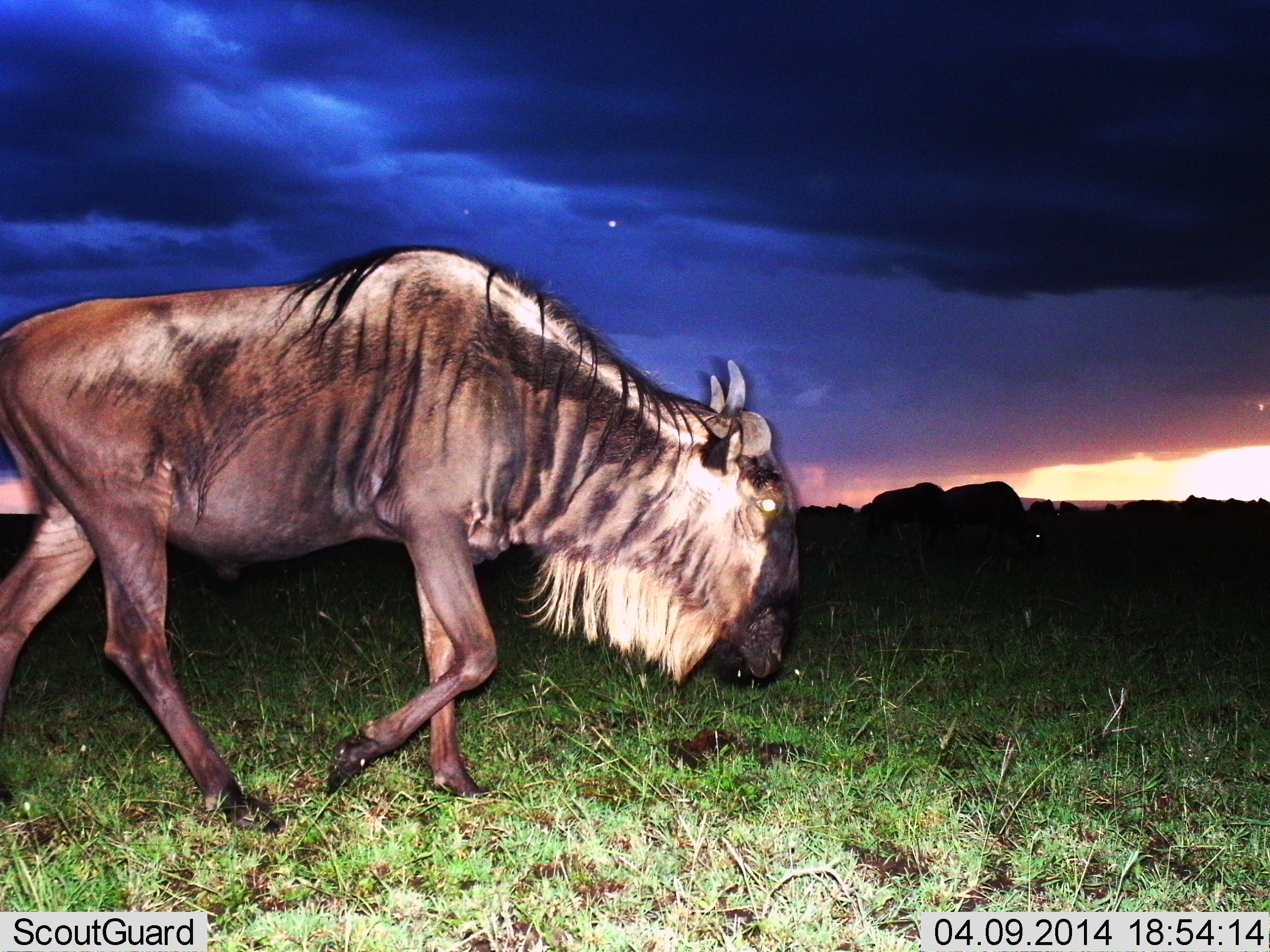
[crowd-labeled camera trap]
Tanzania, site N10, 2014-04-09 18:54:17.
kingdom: Animalia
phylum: Chordata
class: Mammalia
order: Artiodactyla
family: Bovidae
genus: Connochaetes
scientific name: Connochaetes taurinus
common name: blue wildebeest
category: wildebeest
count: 3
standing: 30%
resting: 0%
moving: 70%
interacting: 0%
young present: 0%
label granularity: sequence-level